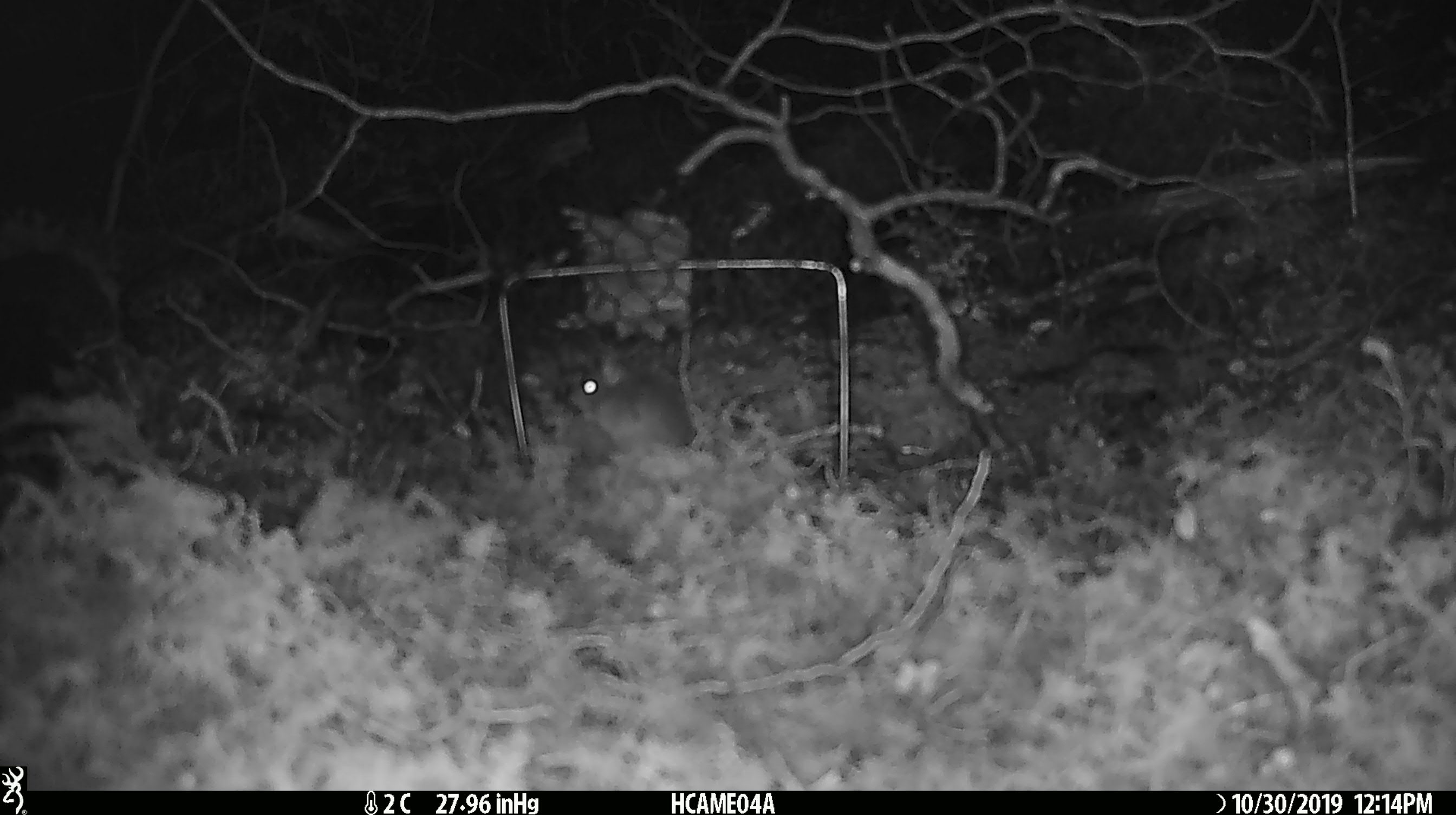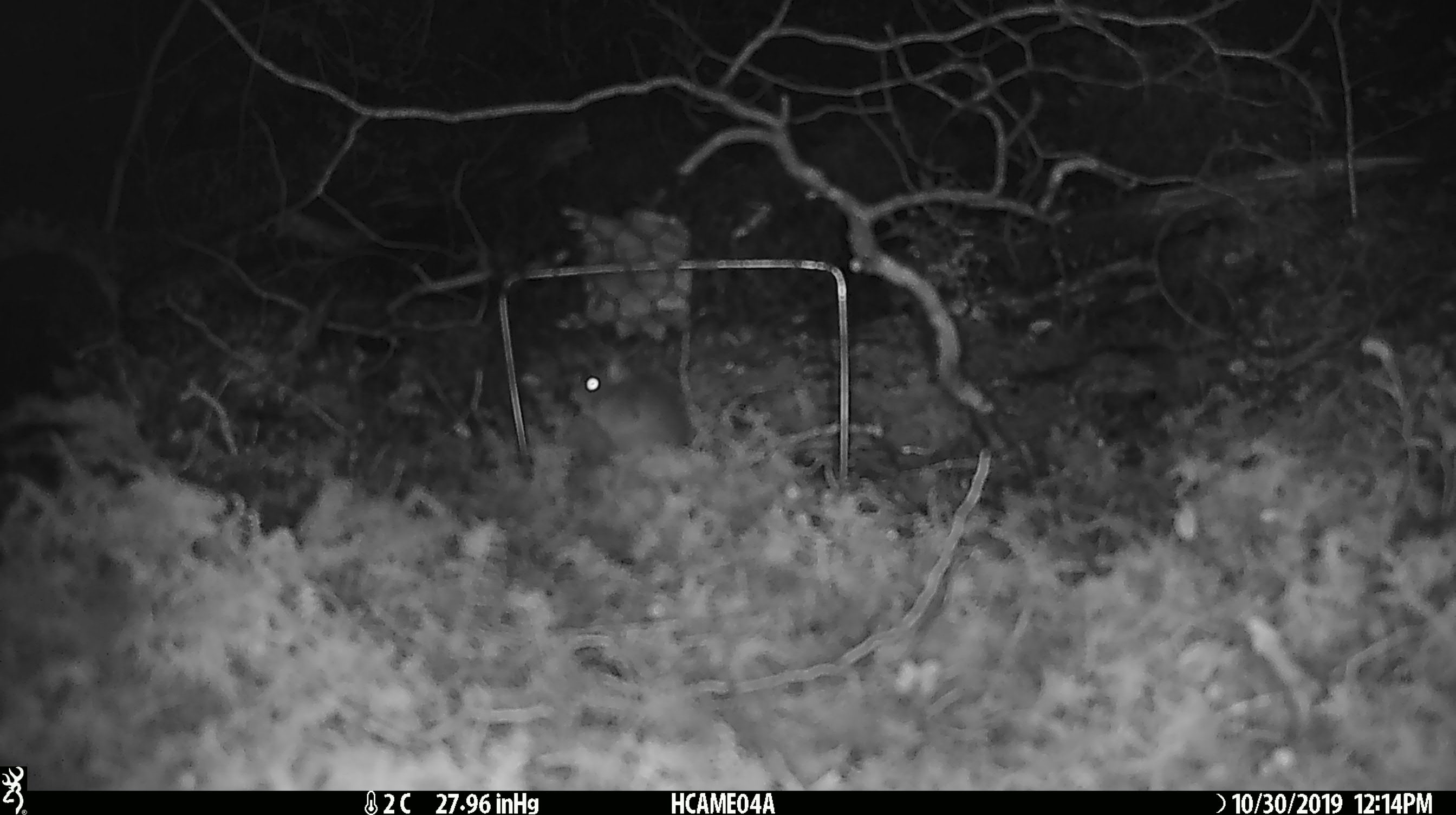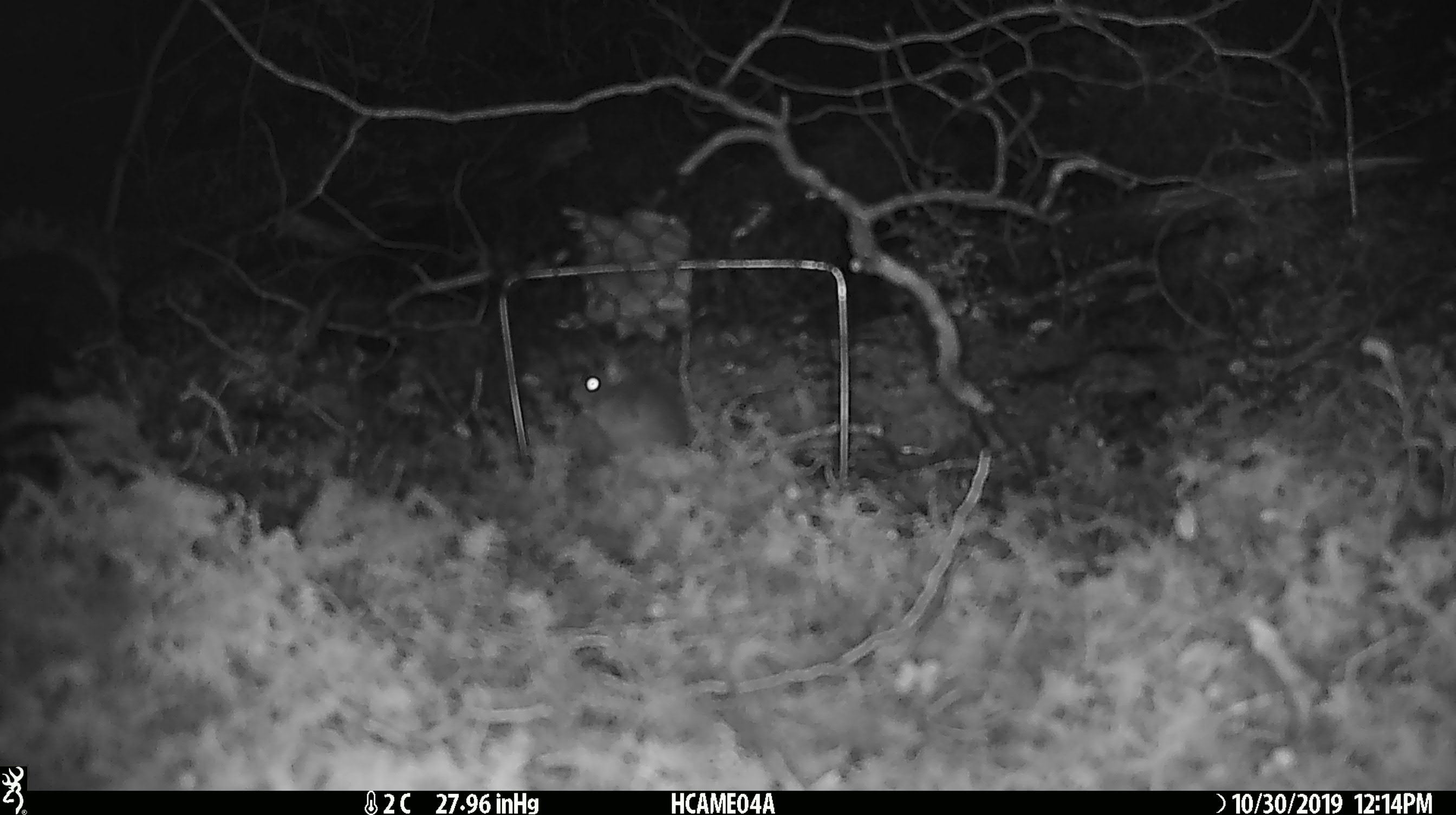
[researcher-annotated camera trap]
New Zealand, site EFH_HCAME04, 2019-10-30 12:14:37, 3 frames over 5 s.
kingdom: Animalia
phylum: Chordata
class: Mammalia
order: Rodentia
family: Muridae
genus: Mus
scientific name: Mus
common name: mouse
Mouse (Mus).